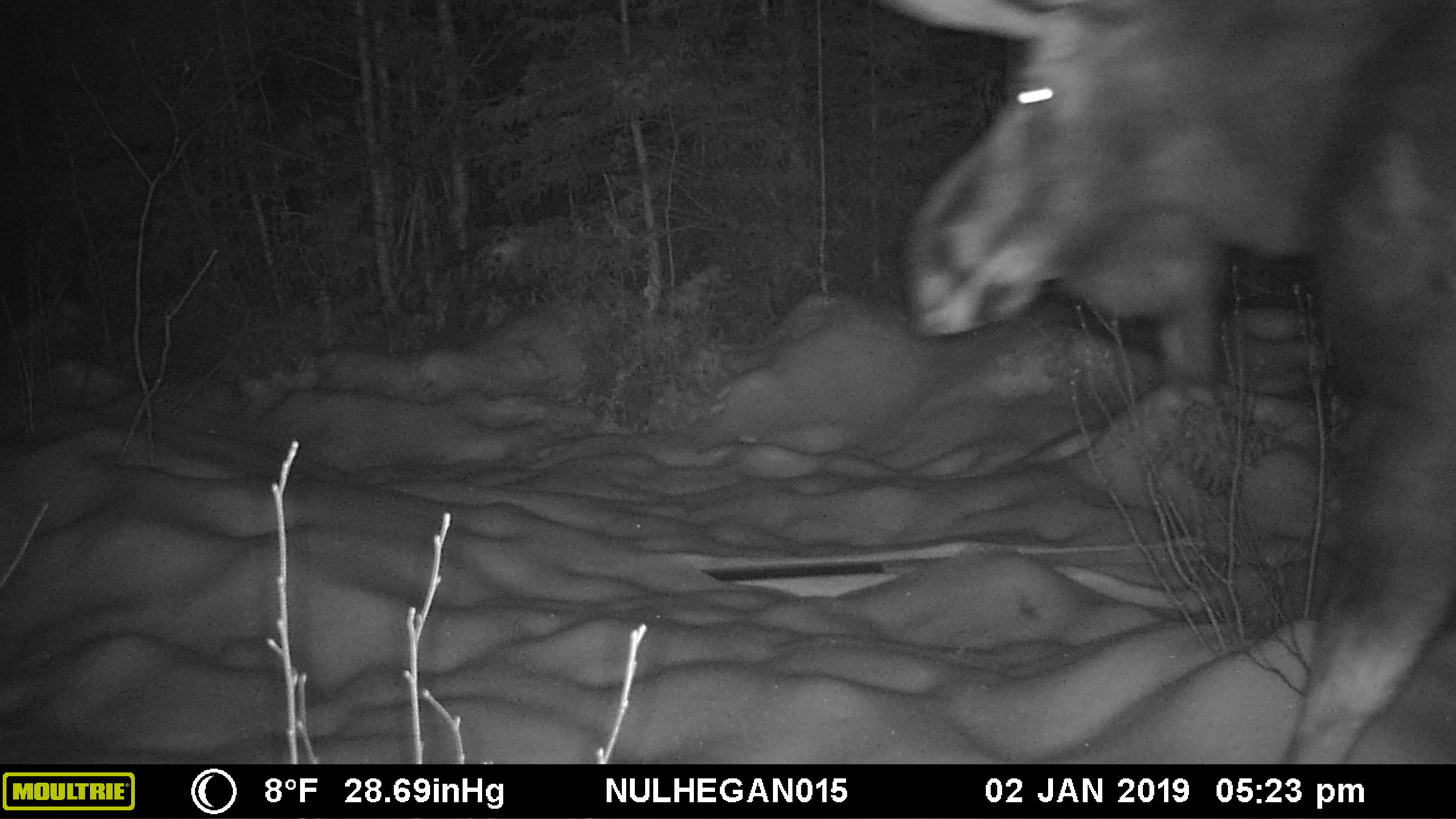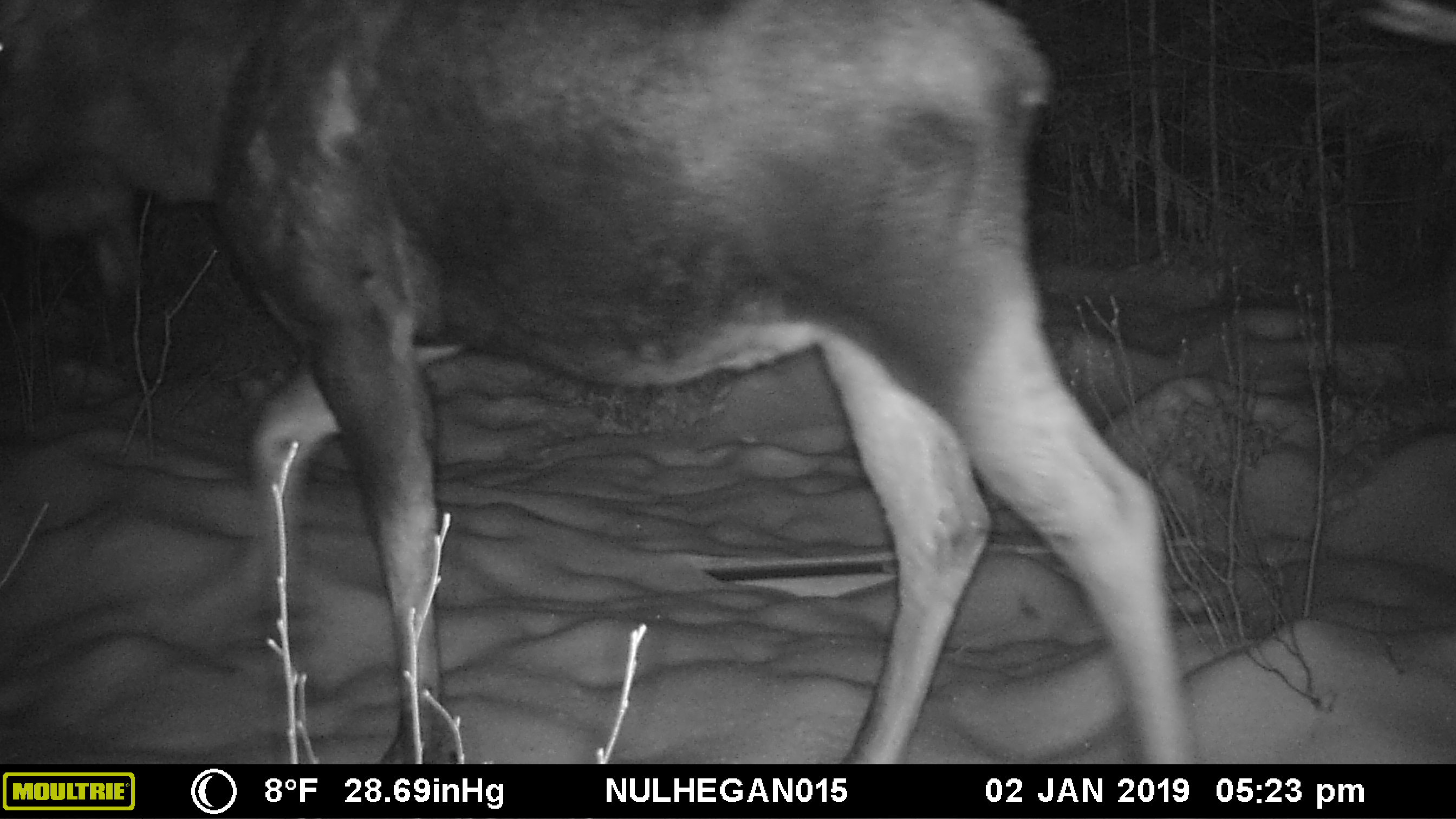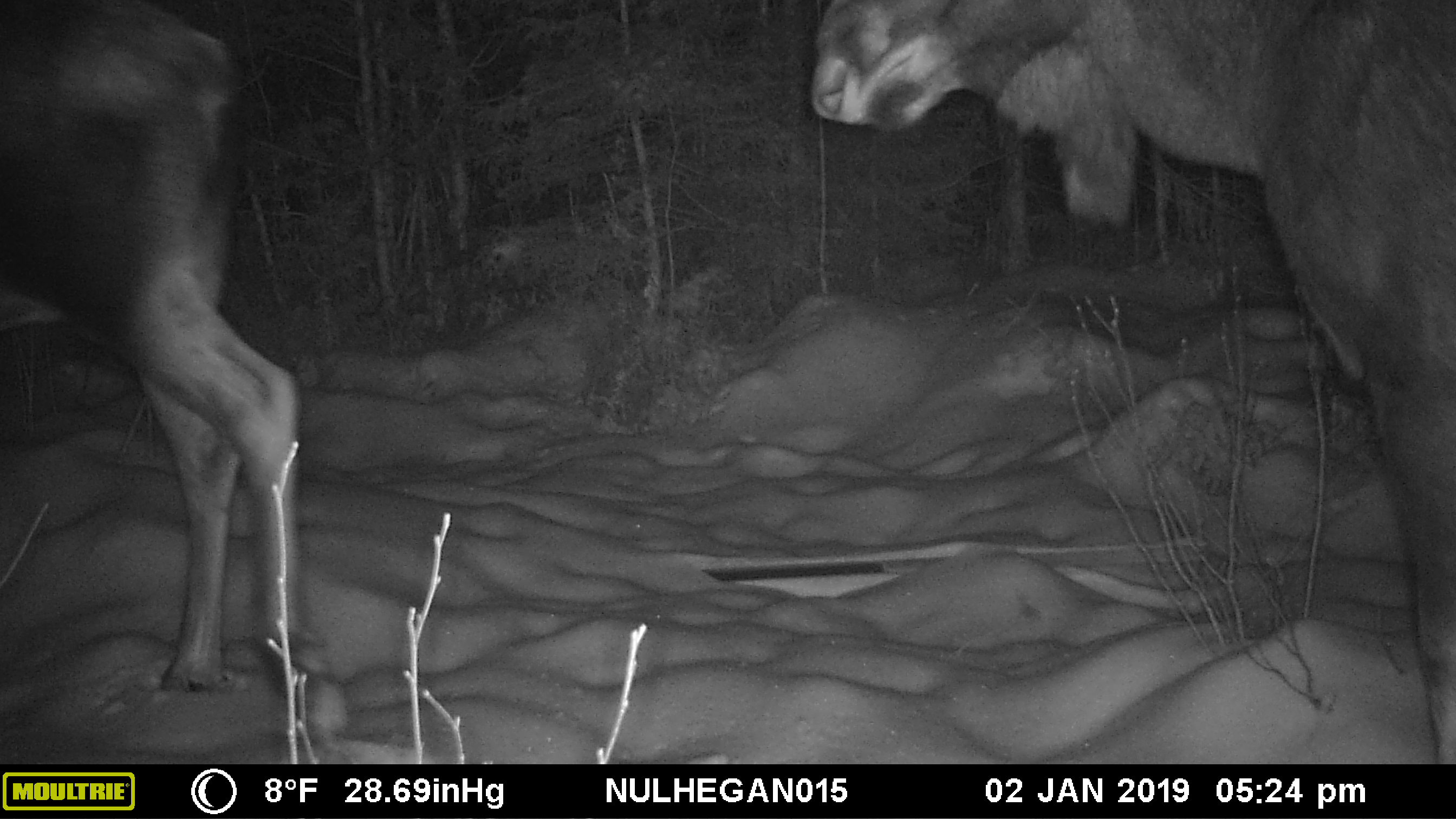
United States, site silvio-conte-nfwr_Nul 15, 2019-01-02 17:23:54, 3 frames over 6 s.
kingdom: Animalia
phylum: Chordata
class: Mammalia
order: Artiodactyla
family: Cervidae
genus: Alces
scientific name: Alces alces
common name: moose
Moose (Alces alces).